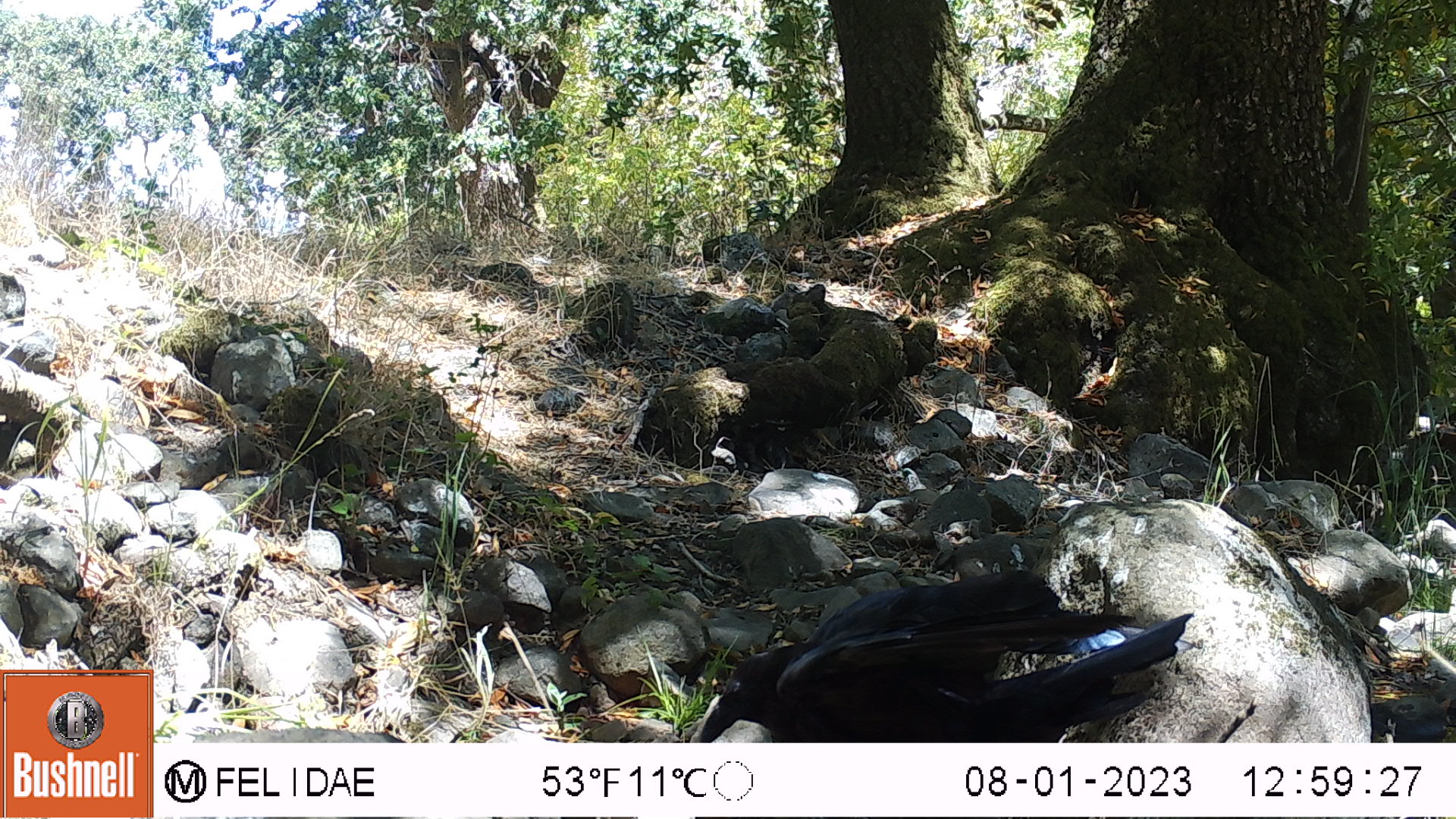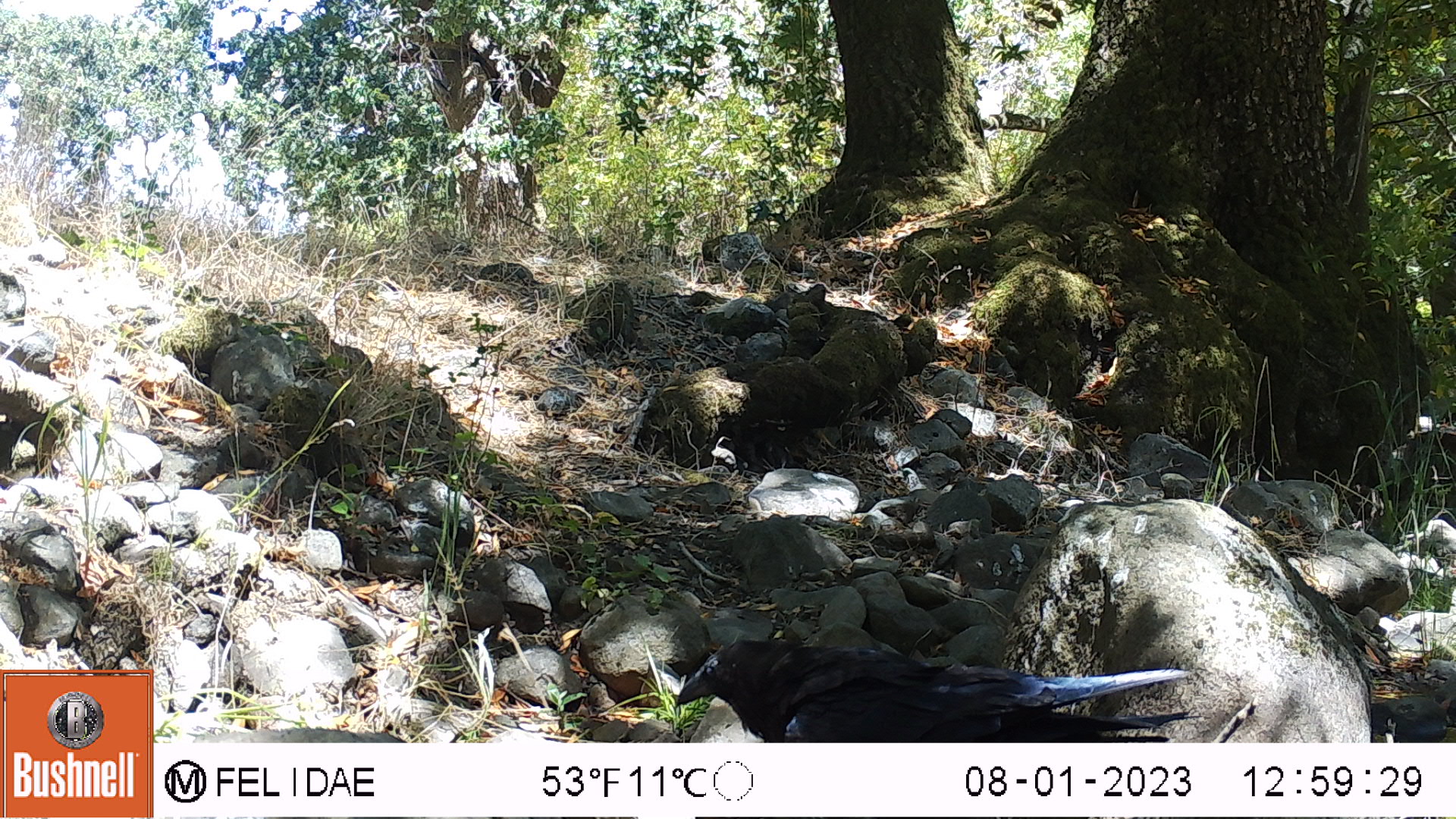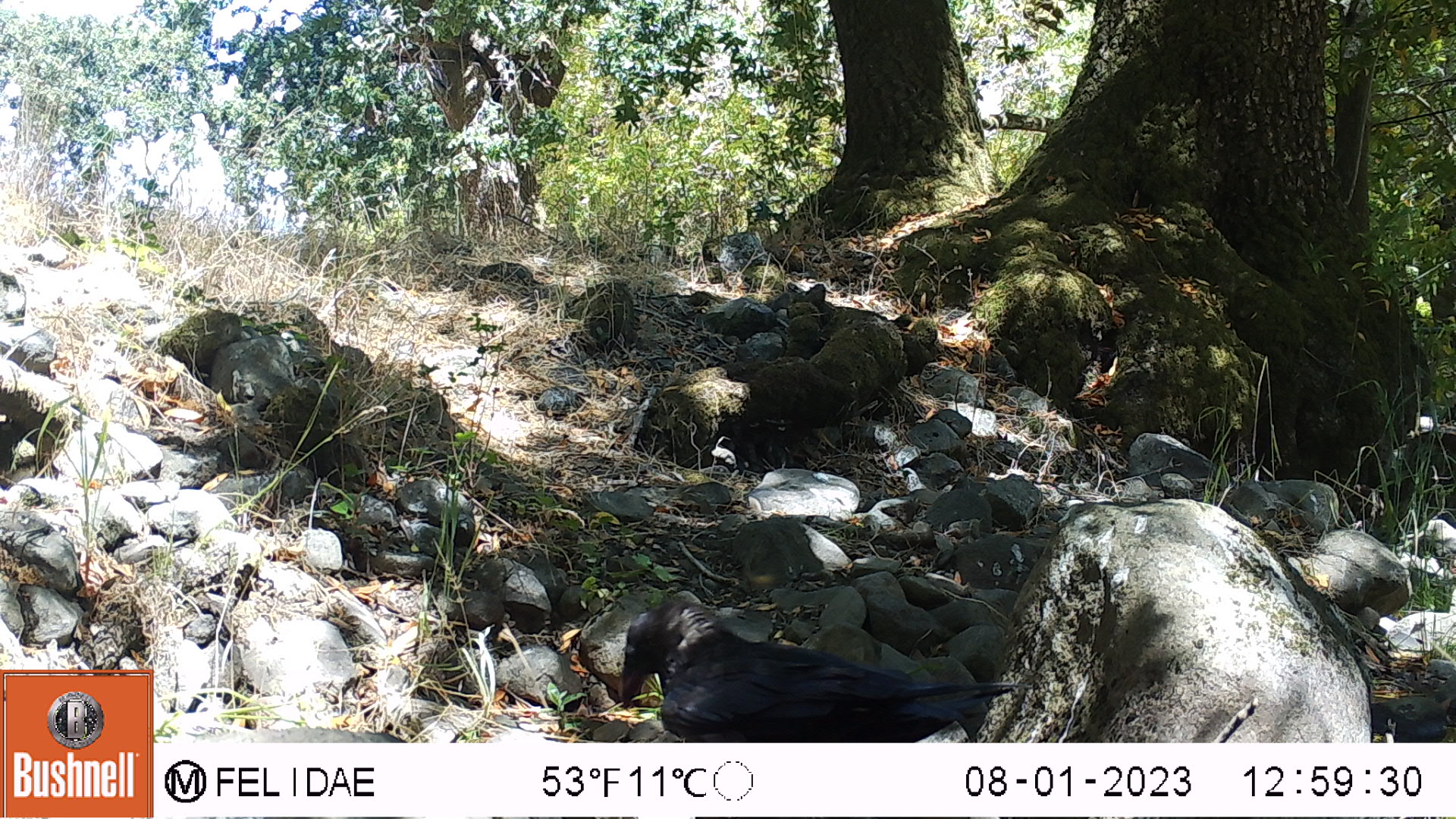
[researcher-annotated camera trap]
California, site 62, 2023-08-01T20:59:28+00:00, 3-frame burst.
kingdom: Animalia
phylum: Chordata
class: Aves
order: Passeriformes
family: Corvidae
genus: Corvus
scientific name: Corvus brachyrhynchos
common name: american crow